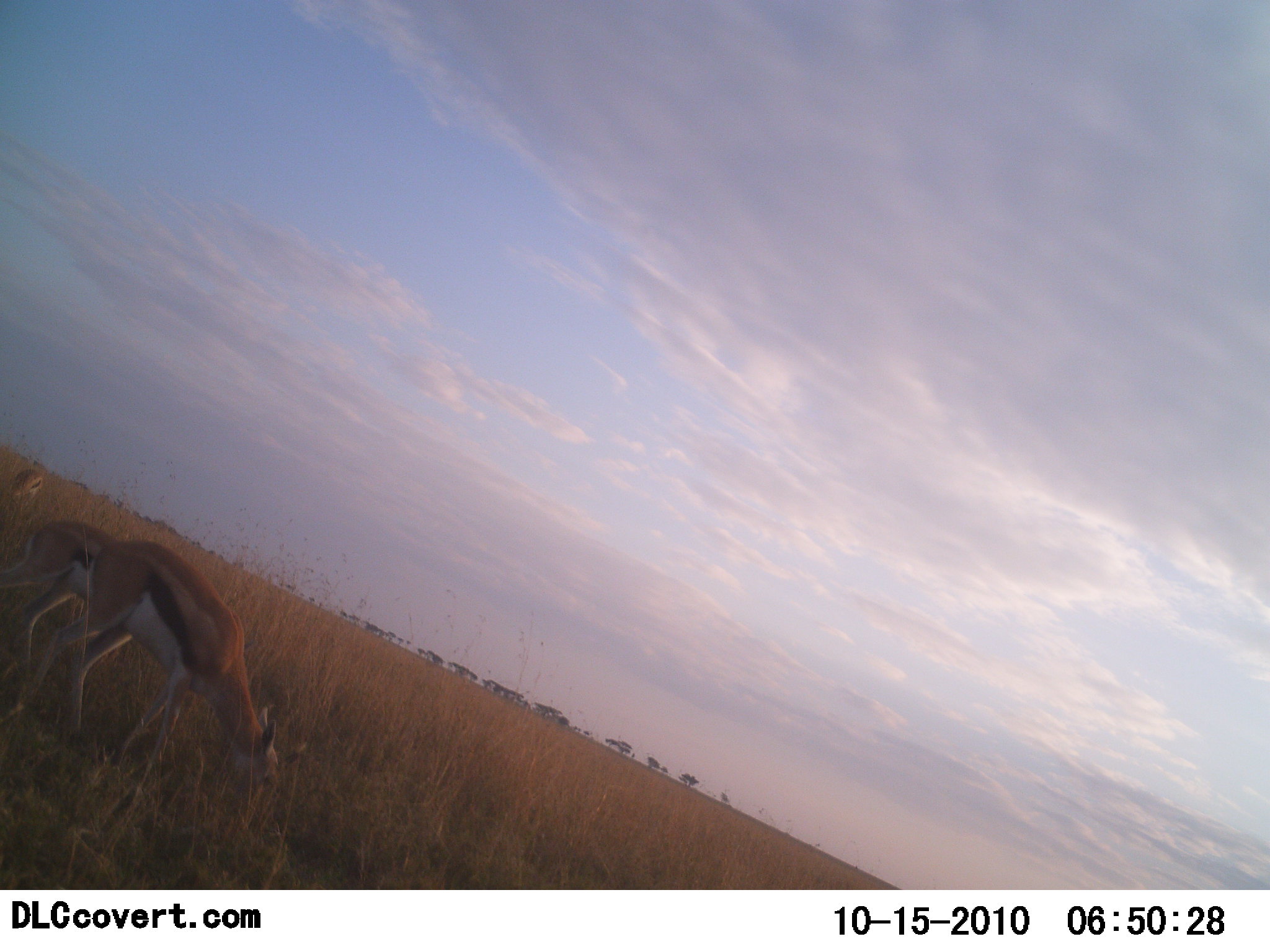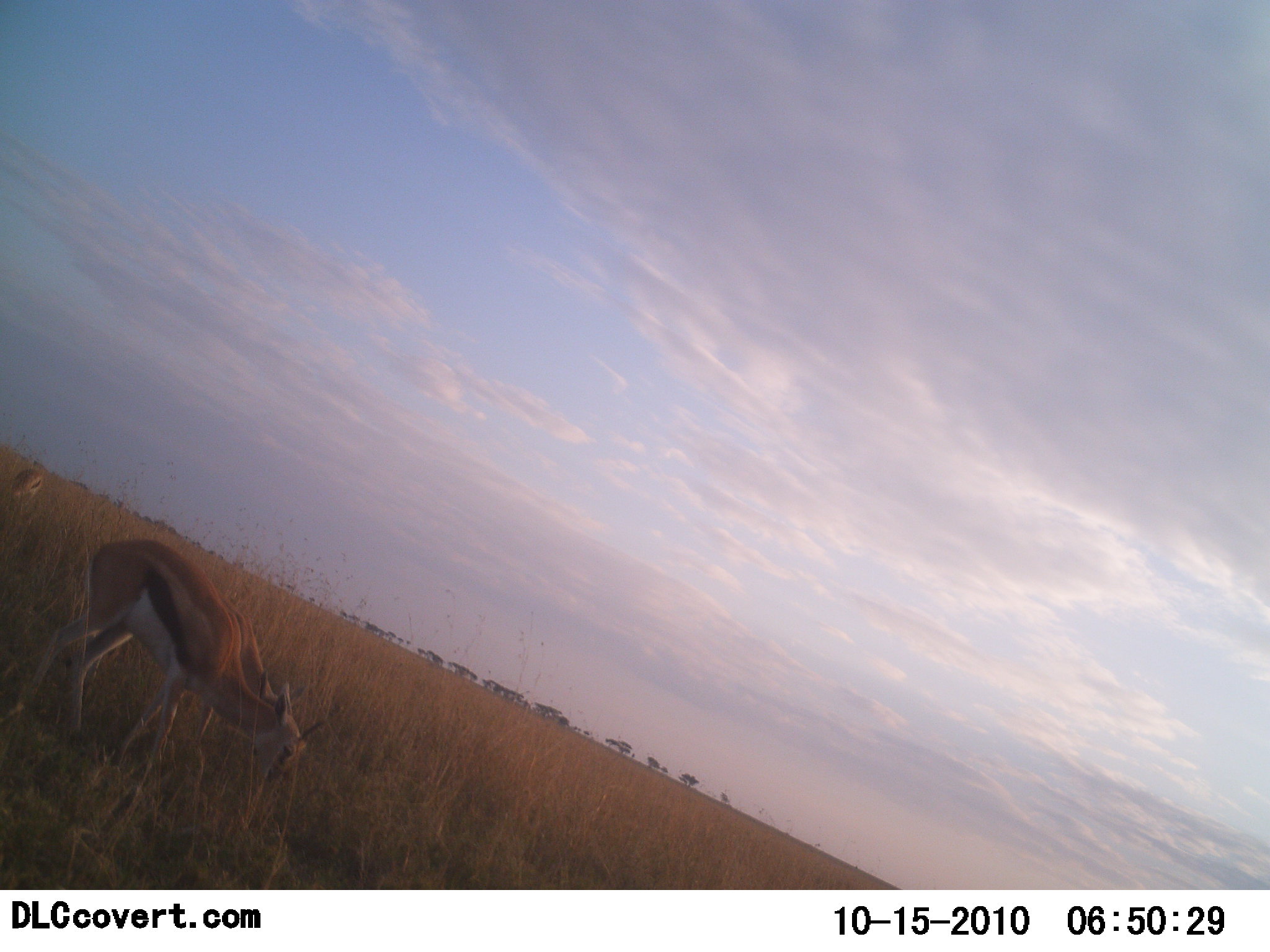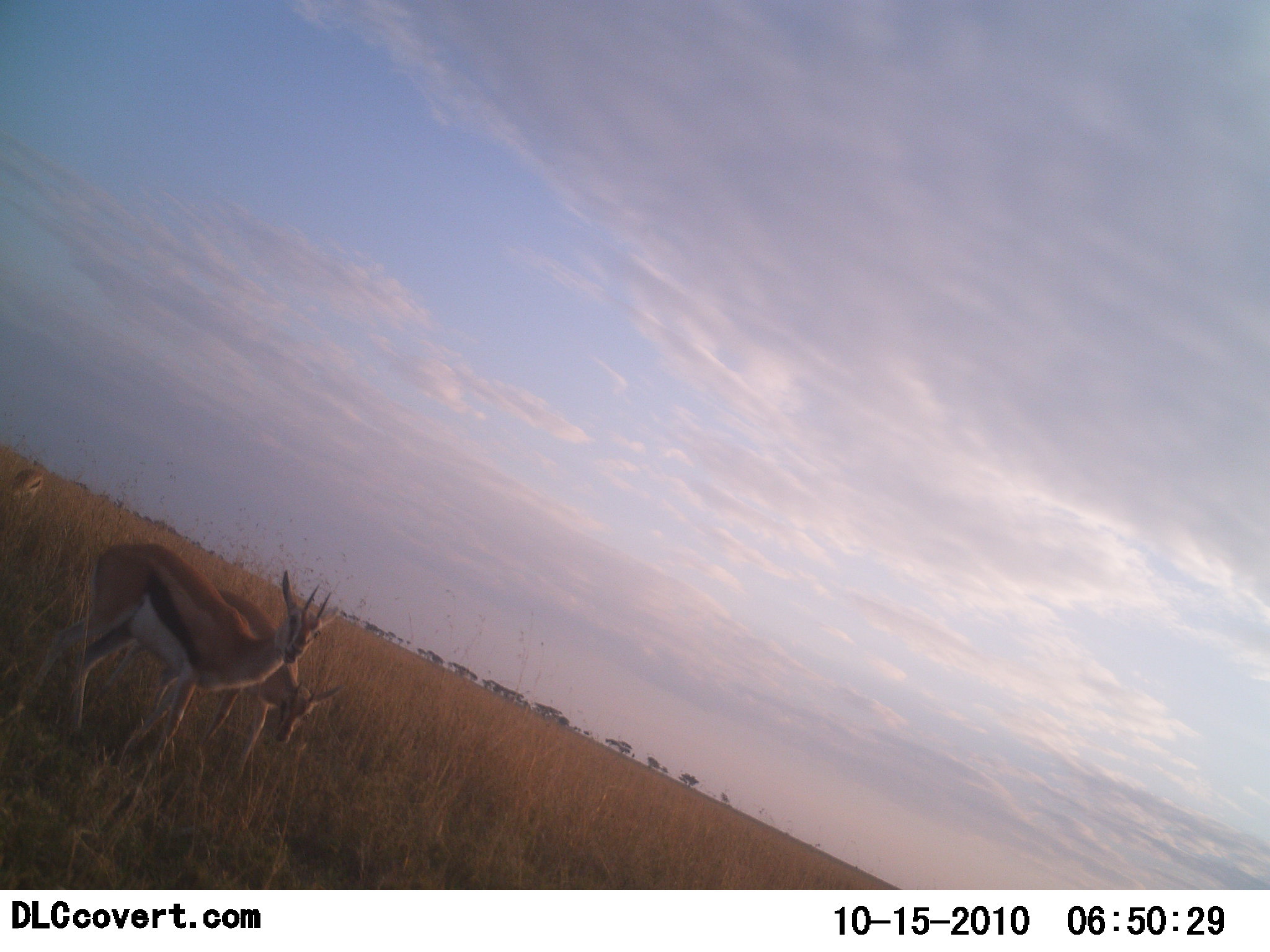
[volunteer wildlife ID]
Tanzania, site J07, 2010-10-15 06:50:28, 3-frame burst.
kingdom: Animalia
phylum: Chordata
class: Mammalia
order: Artiodactyla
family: Bovidae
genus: Eudorcas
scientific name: Eudorcas thomsonii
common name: thomson's gazelle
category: gazellethomsons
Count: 3.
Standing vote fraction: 33%.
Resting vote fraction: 8%.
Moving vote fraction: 25%.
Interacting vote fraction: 17%.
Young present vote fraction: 8%.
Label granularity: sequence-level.